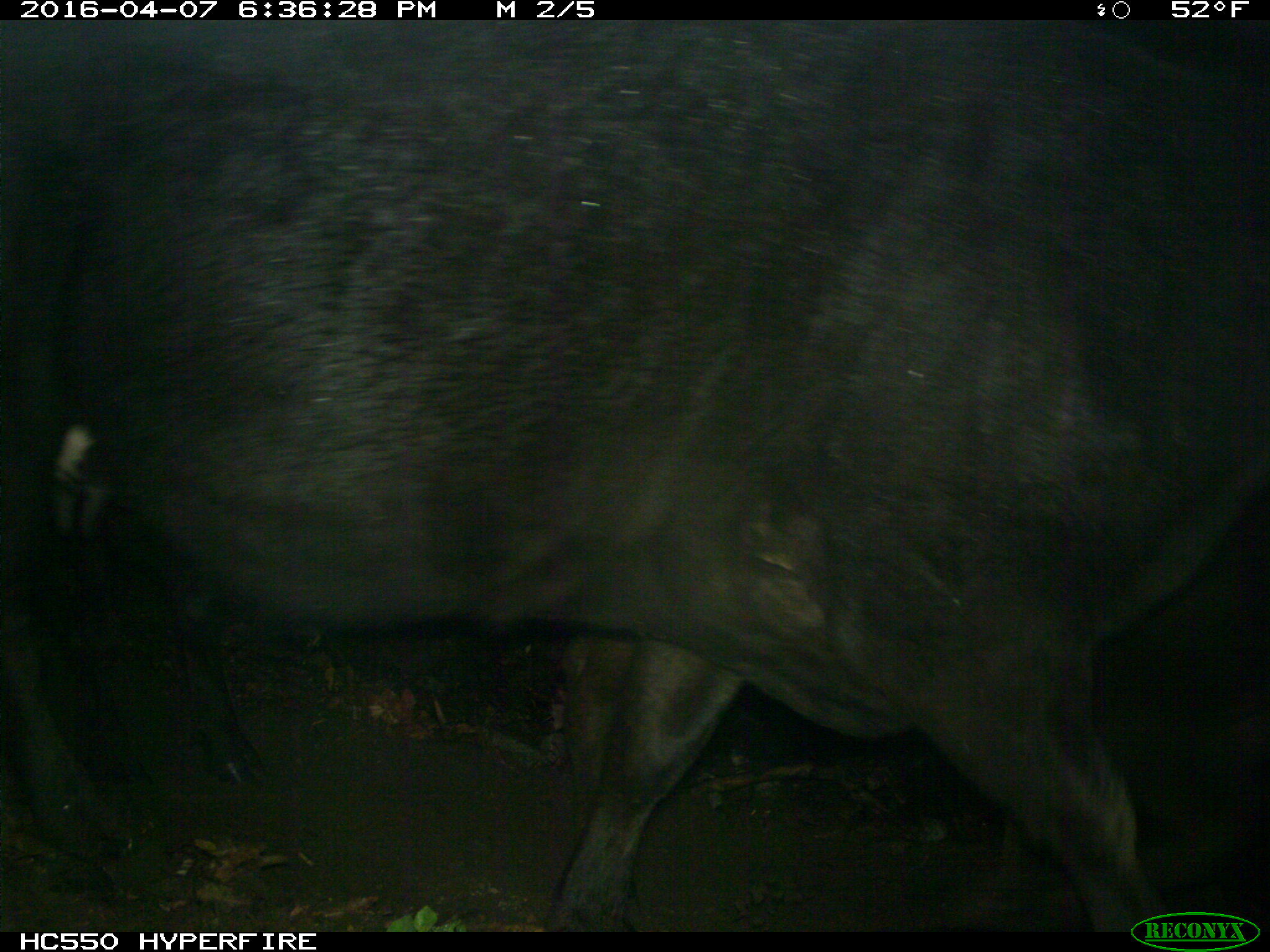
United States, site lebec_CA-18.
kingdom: Animalia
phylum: Chordata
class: Mammalia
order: Artiodactyla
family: Bovidae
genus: Bos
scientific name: Bos taurus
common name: domestic cow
Bos taurus (domestic cow).